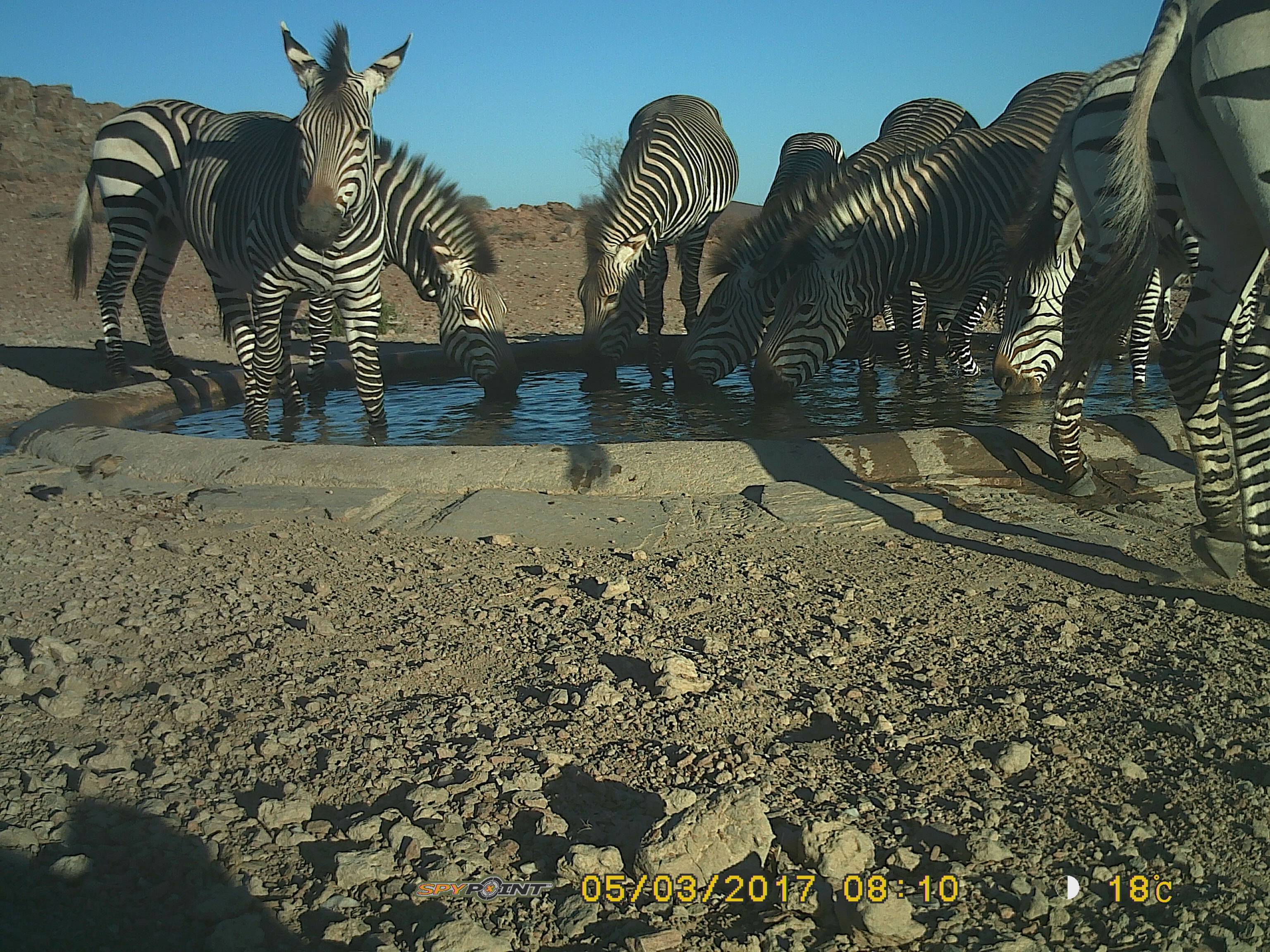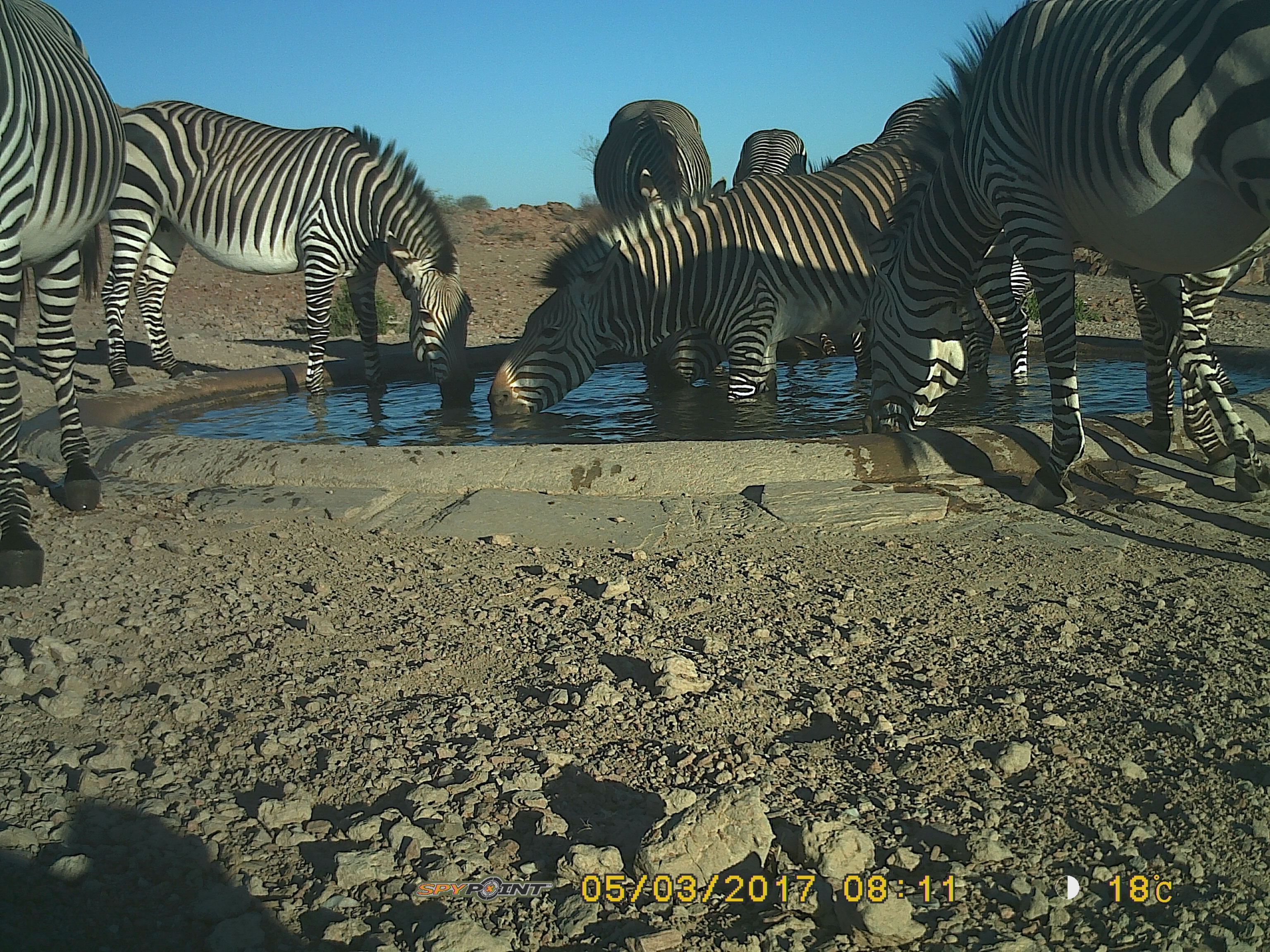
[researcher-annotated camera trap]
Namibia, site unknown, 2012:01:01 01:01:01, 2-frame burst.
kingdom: Animalia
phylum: Chordata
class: Mammalia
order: Perissodactyla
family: Equidae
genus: Equus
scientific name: Equus zebra hartmannae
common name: hartmann's mountain zebra